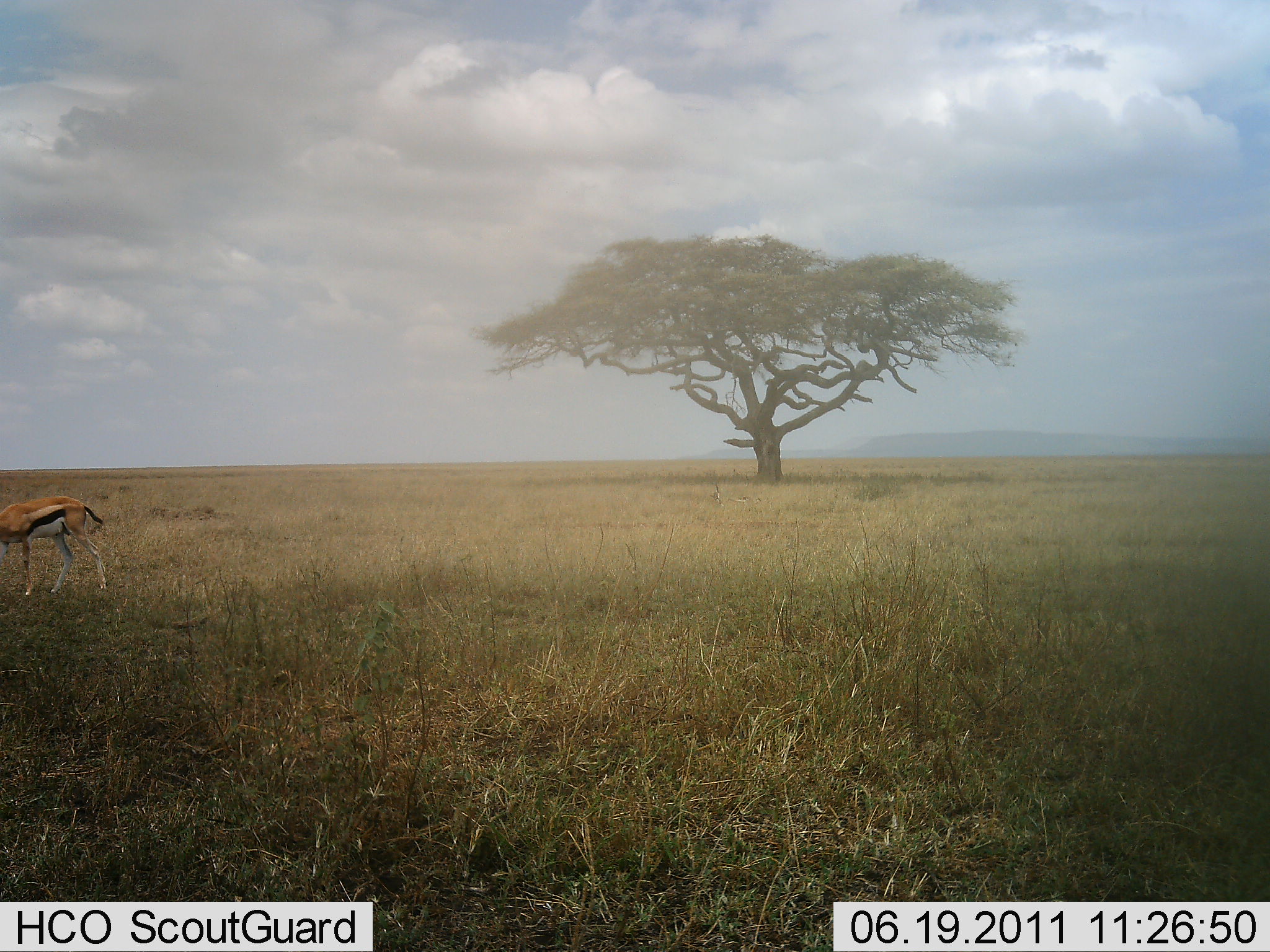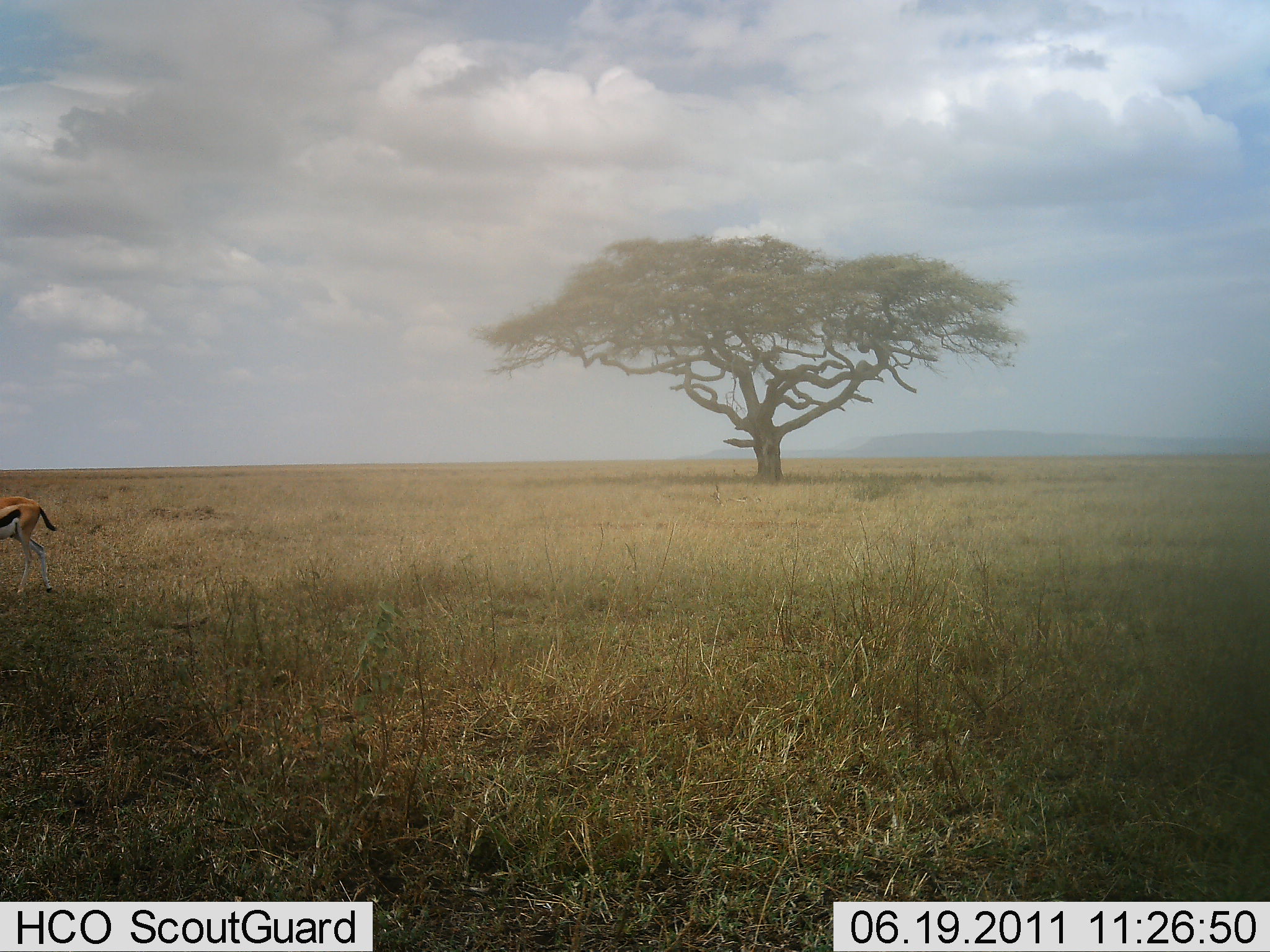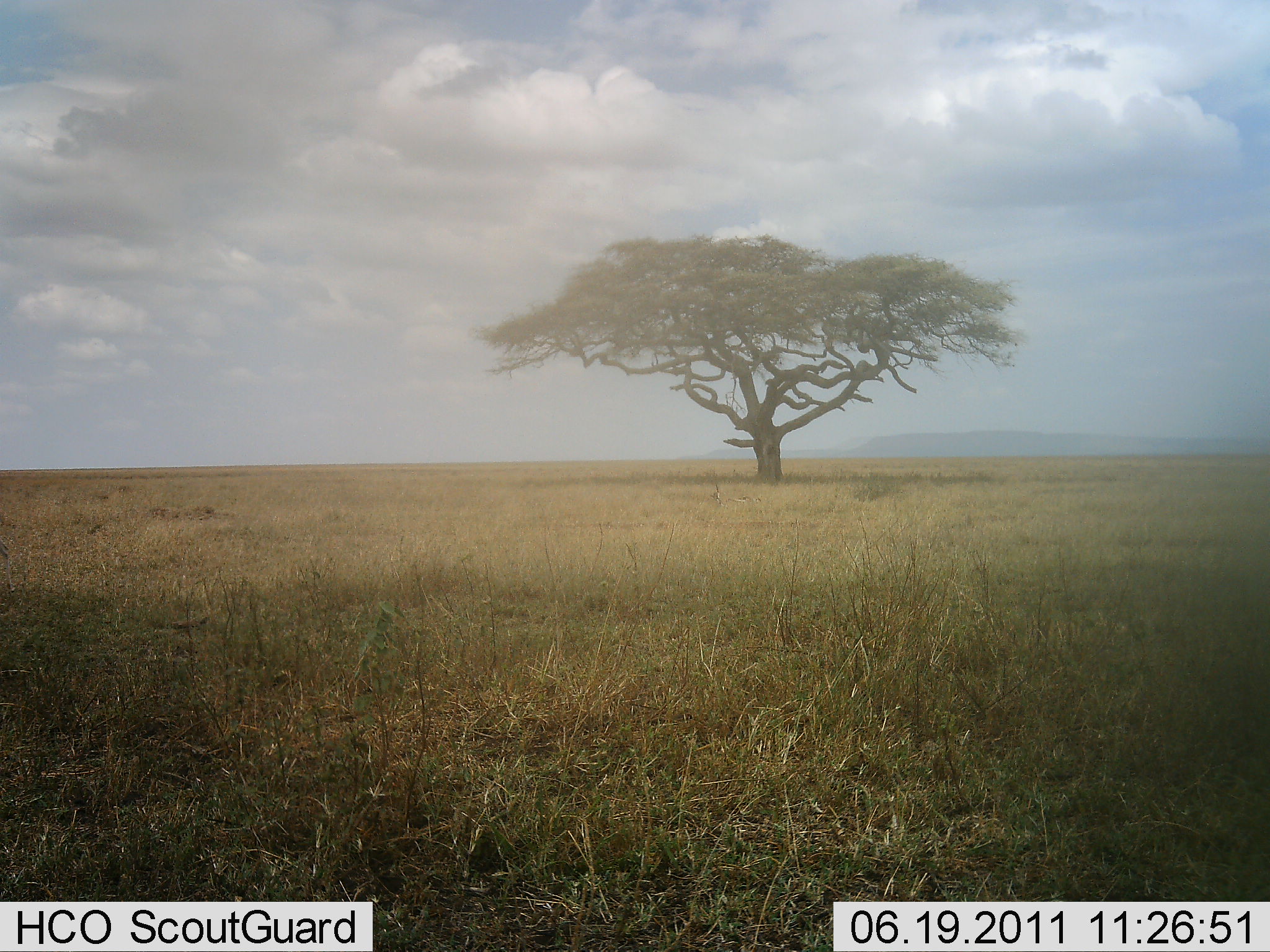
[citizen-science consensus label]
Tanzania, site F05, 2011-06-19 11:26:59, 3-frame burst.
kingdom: Animalia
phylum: Chordata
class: Mammalia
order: Artiodactyla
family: Bovidae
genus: Eudorcas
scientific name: Eudorcas thomsonii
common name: thomson's gazelle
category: gazellethomsons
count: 1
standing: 9%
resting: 0%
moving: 100%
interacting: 0%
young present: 0%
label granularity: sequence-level